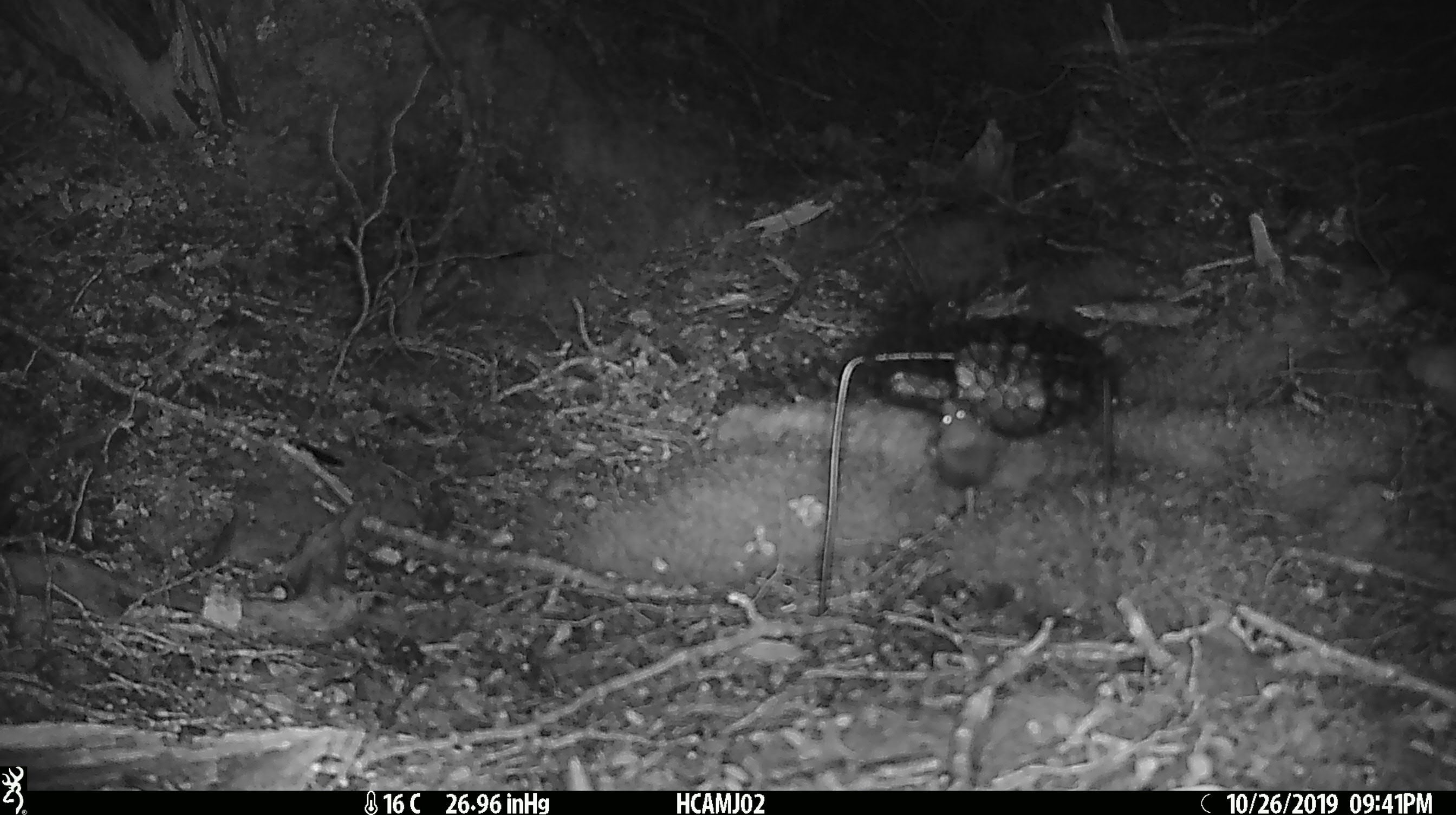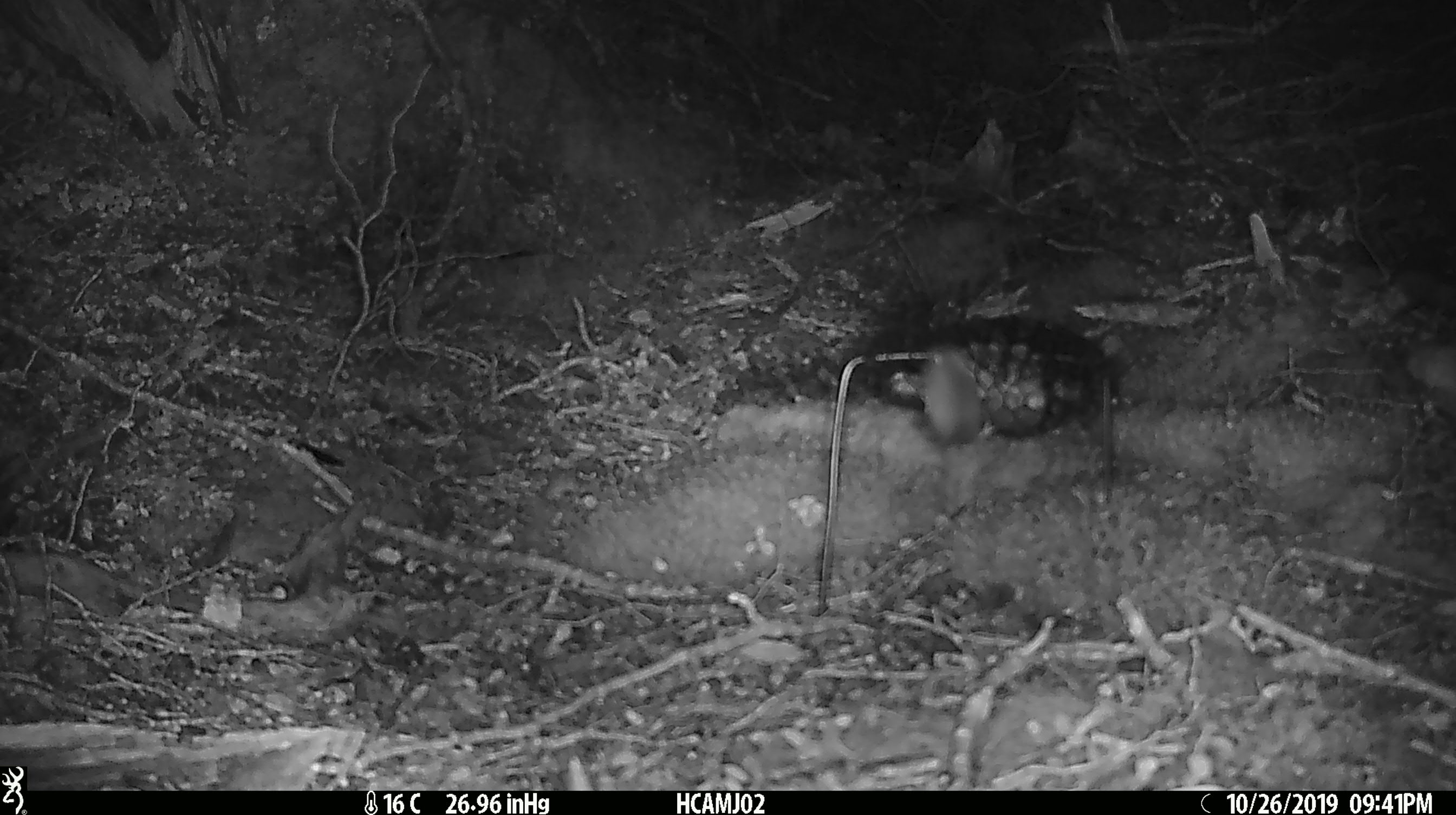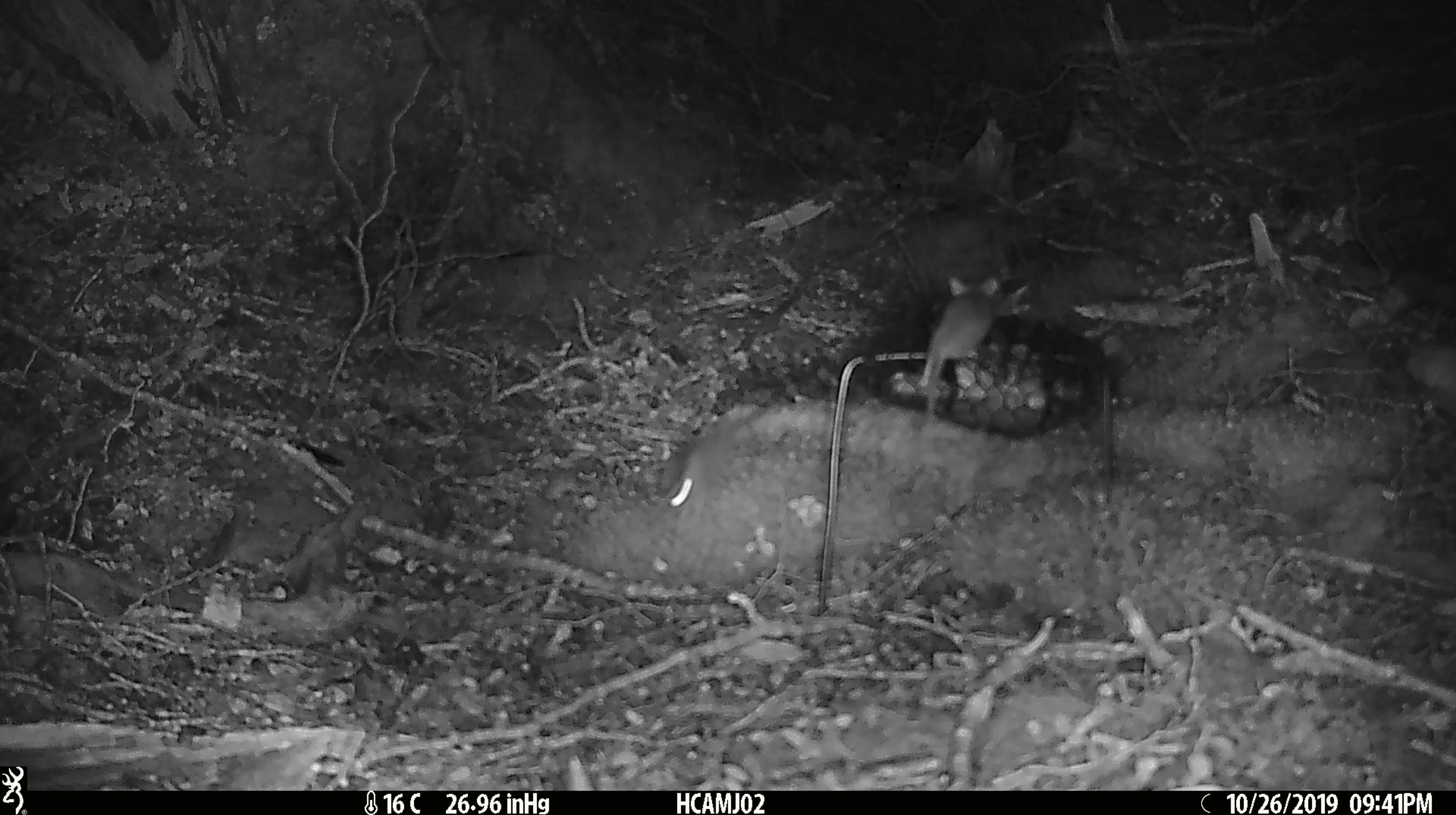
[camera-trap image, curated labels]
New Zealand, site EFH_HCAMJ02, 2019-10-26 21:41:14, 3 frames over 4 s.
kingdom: Animalia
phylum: Chordata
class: Mammalia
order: Rodentia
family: Muridae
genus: Mus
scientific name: Mus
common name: mouse